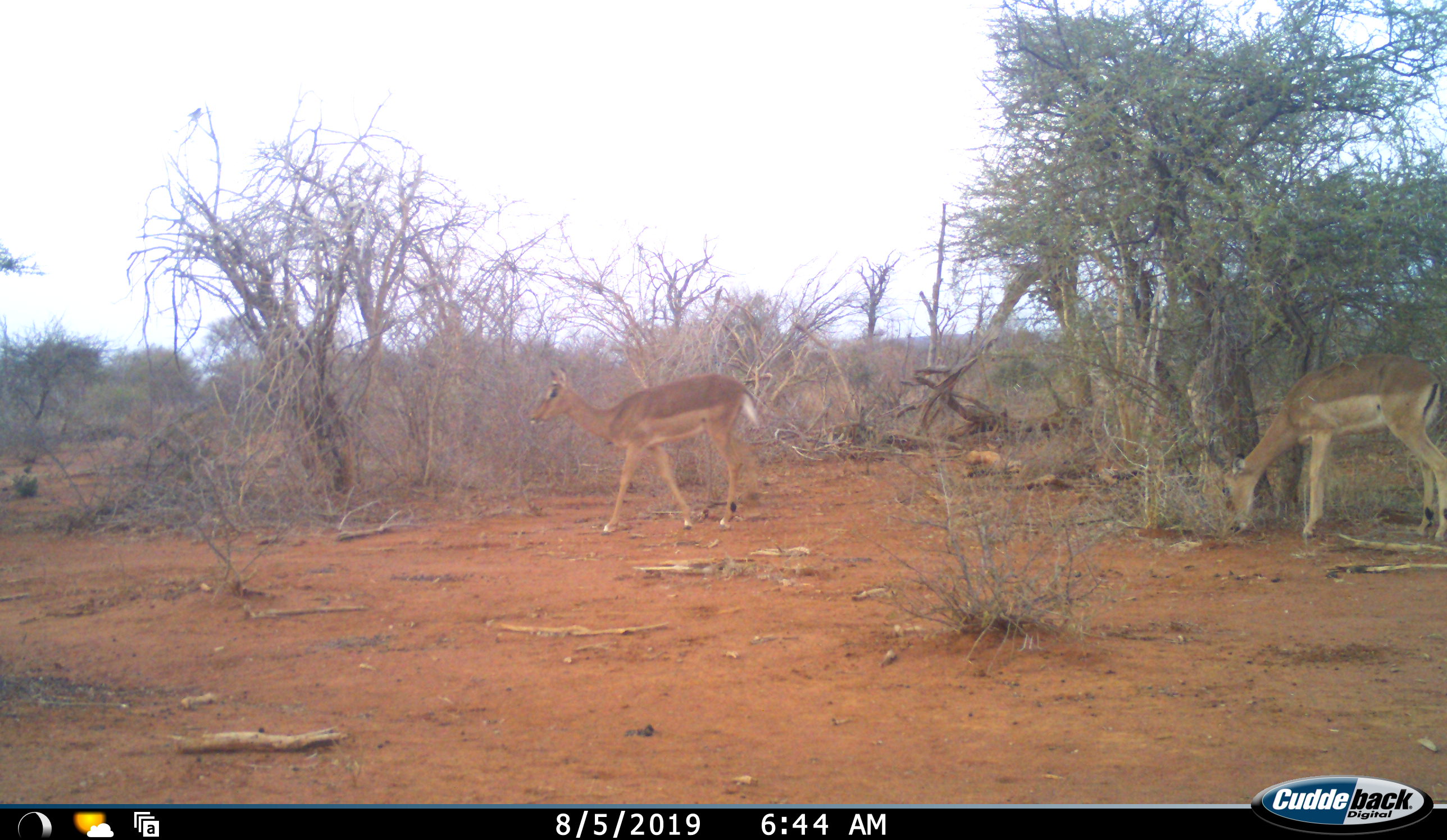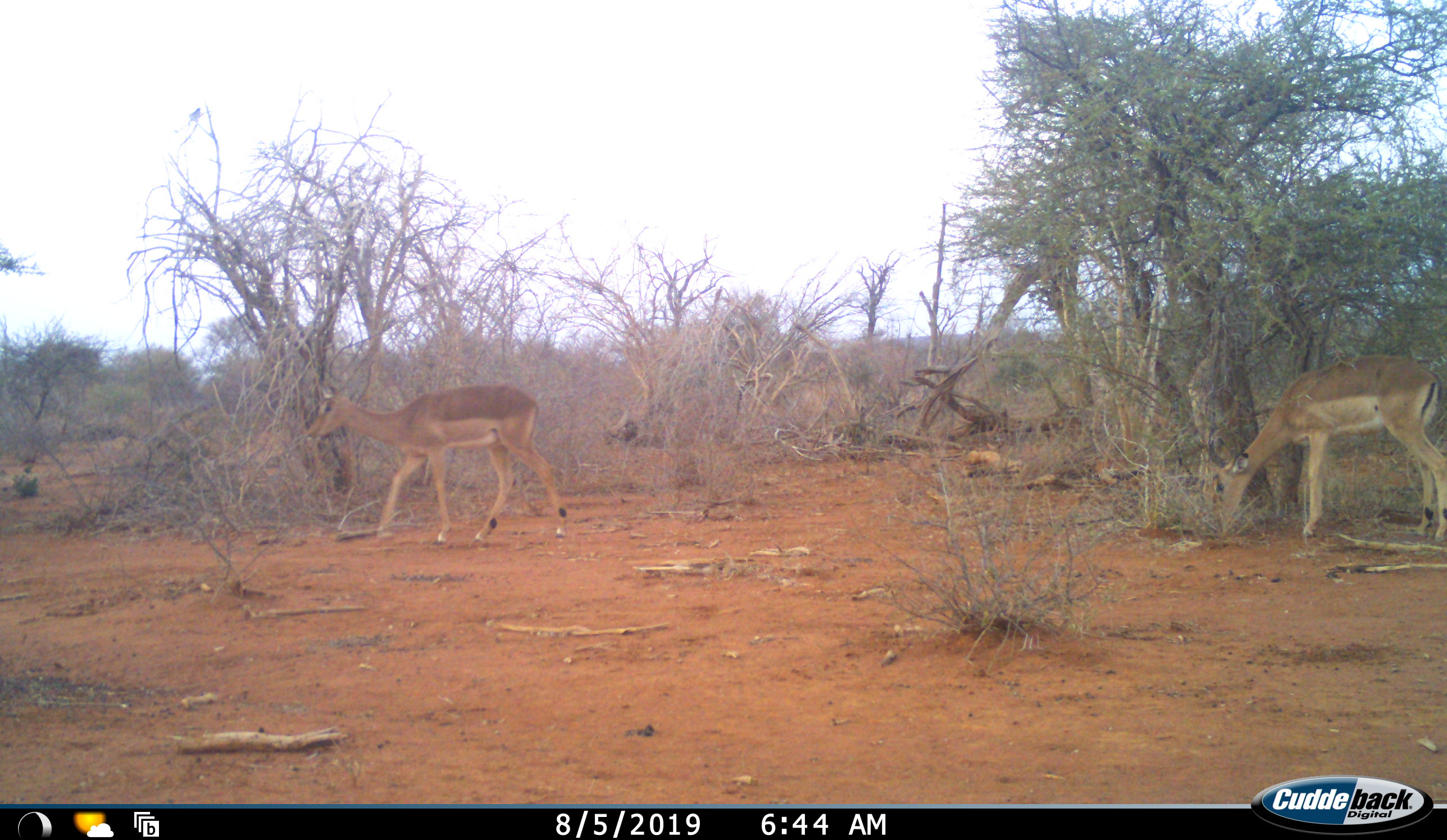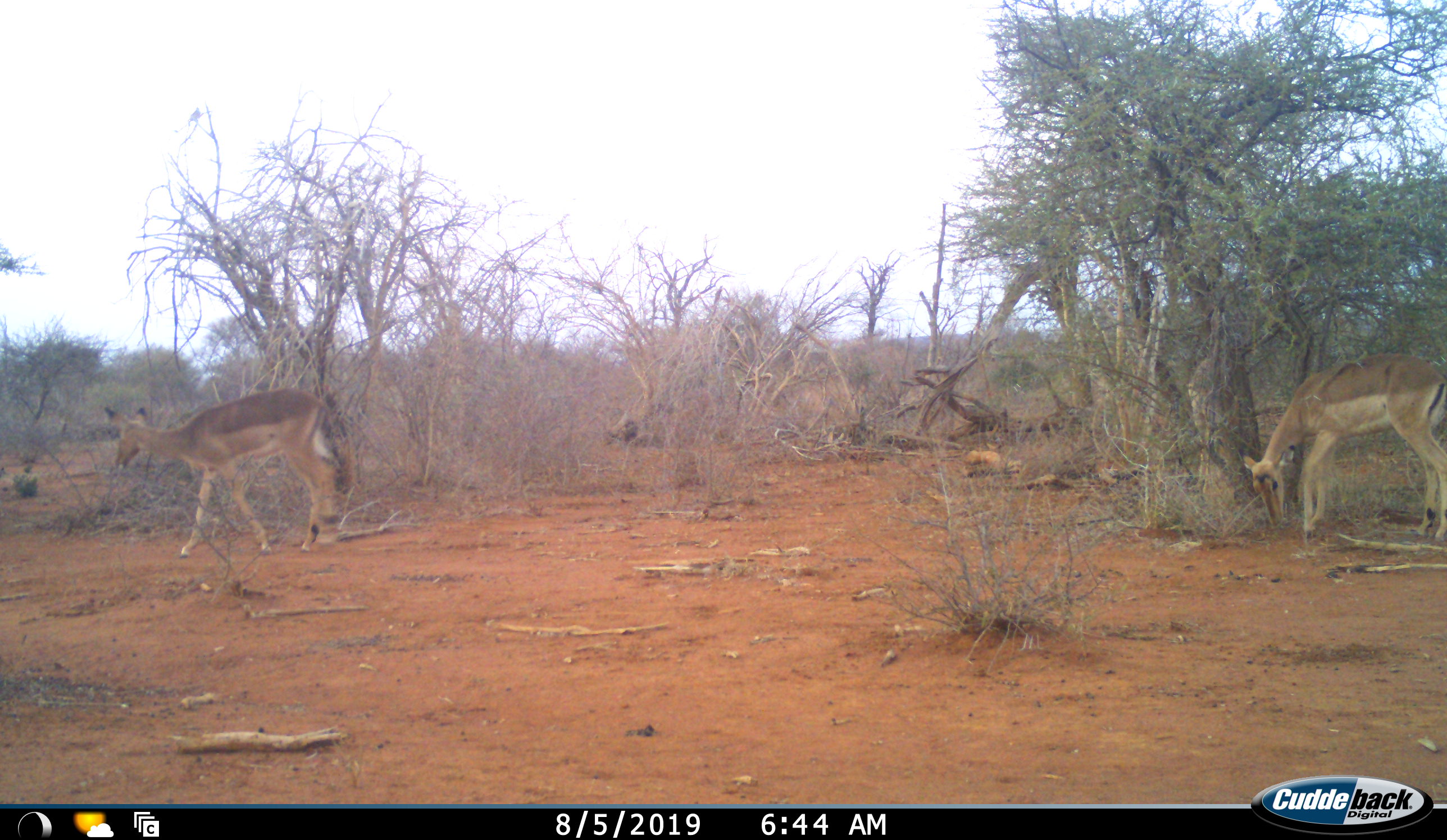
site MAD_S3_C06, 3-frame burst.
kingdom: Animalia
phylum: Chordata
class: Mammalia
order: Artiodactyla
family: Bovidae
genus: Aepyceros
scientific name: Aepyceros melampus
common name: impala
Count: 2.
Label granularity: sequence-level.